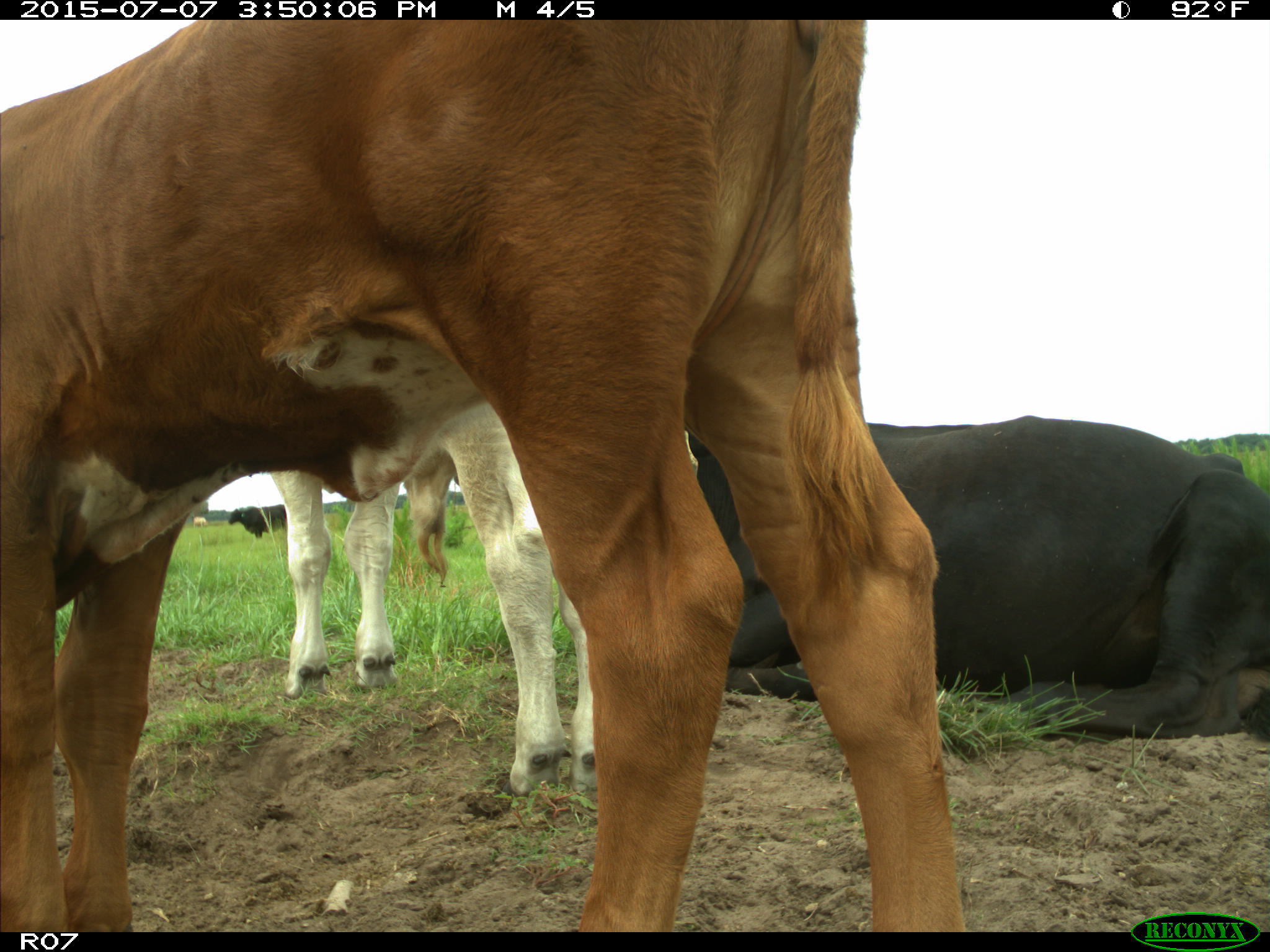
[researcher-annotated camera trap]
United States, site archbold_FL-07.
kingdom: Animalia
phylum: Chordata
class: Mammalia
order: Artiodactyla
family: Bovidae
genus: Bos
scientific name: Bos taurus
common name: domestic cow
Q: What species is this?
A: Bos taurus (domestic cow).